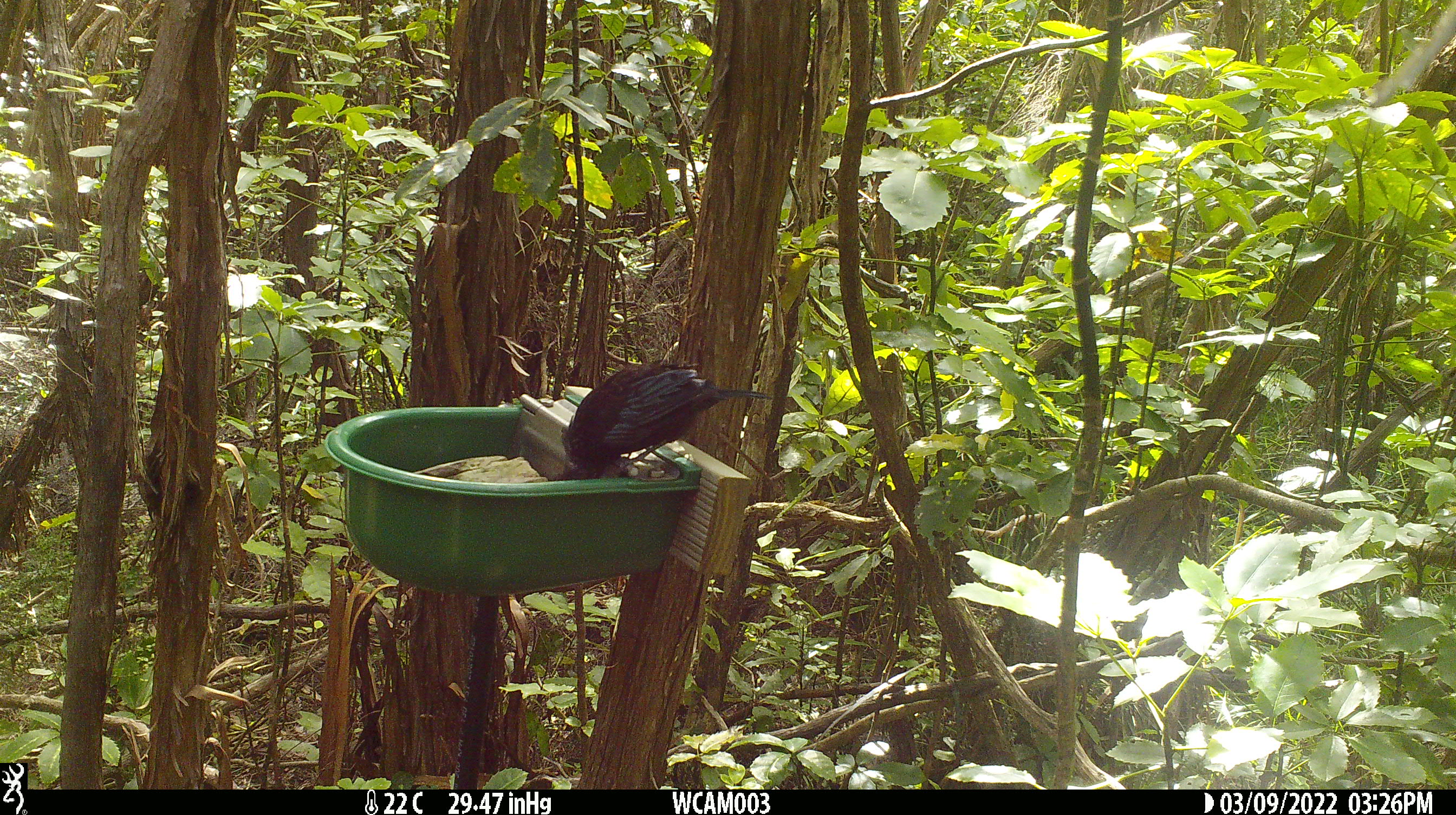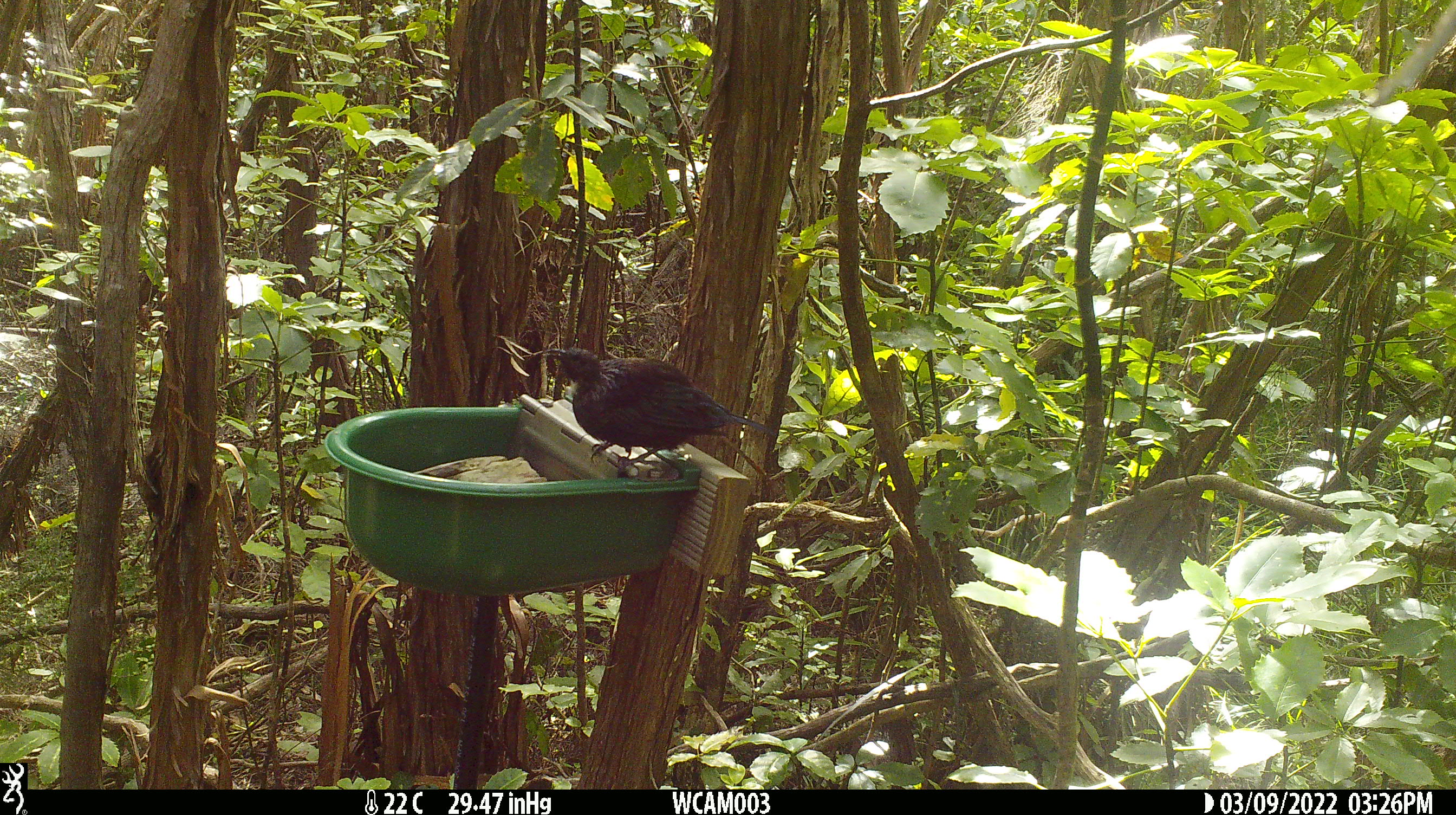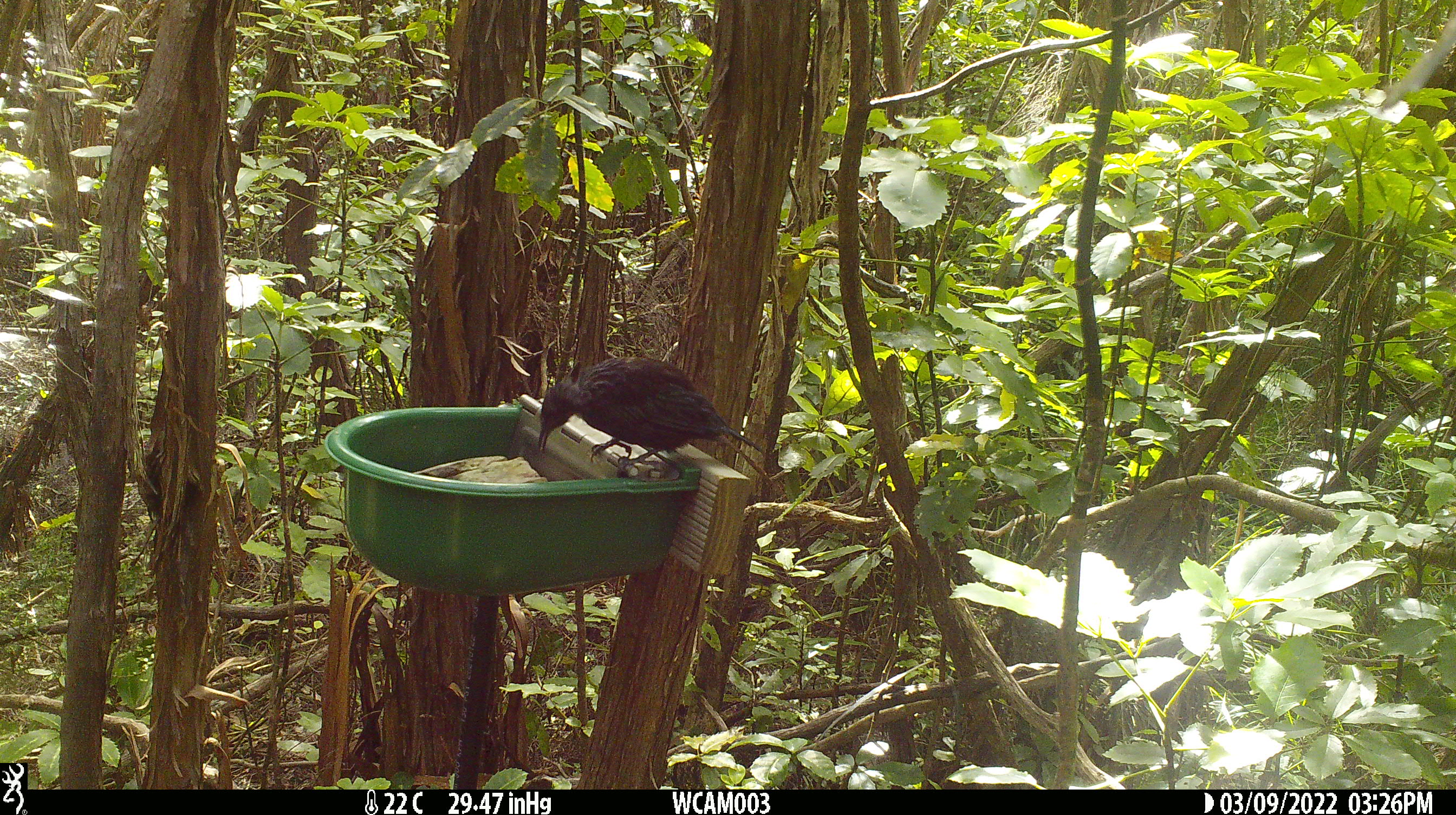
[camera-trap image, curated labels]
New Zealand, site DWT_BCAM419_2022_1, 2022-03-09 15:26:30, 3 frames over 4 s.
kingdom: Animalia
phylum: Chordata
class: Aves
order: Passeriformes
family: Meliphagidae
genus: Prosthemadera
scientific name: Prosthemadera novaeseelandiae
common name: tui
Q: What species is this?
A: Tui (Prosthemadera novaeseelandiae).